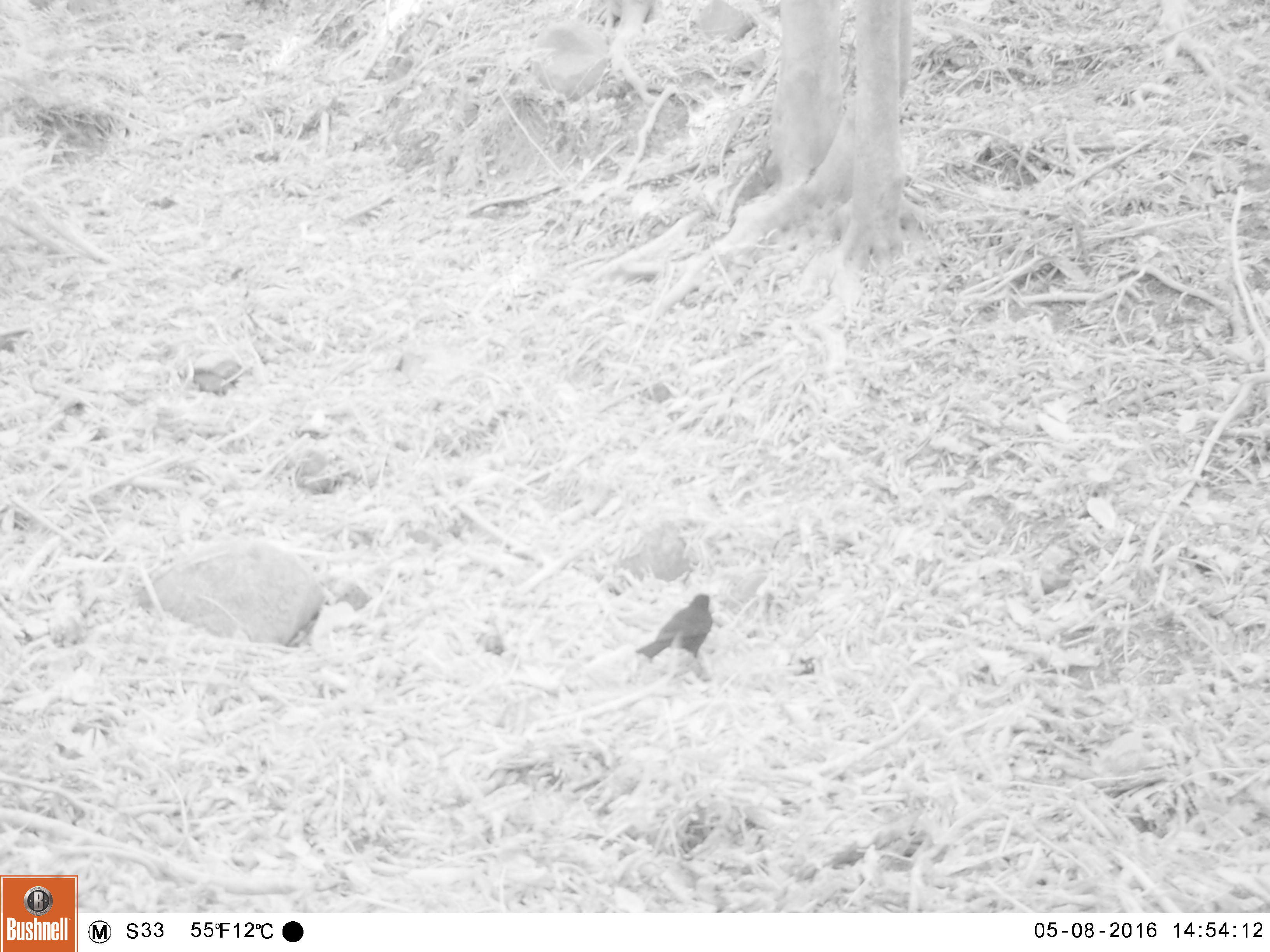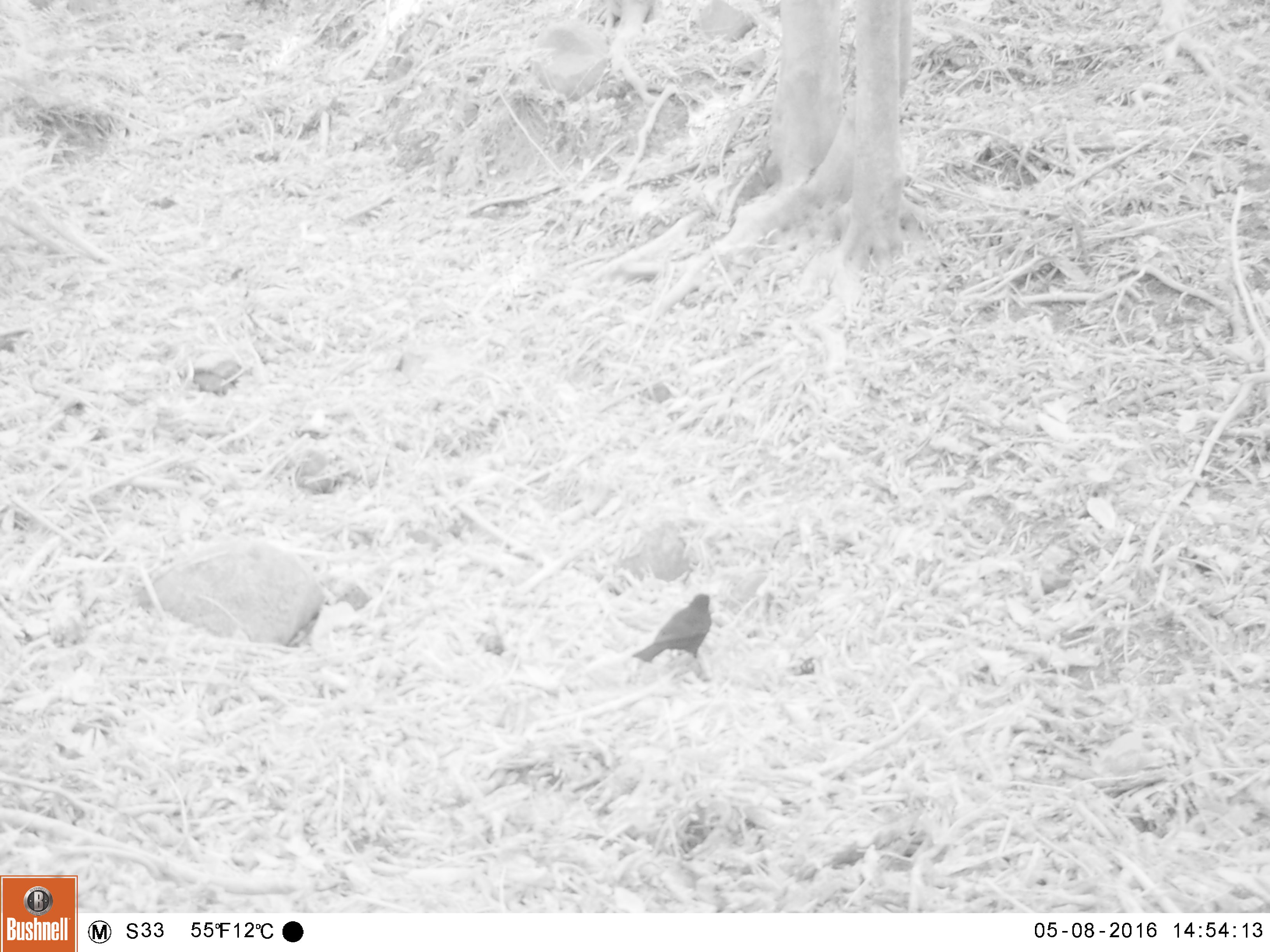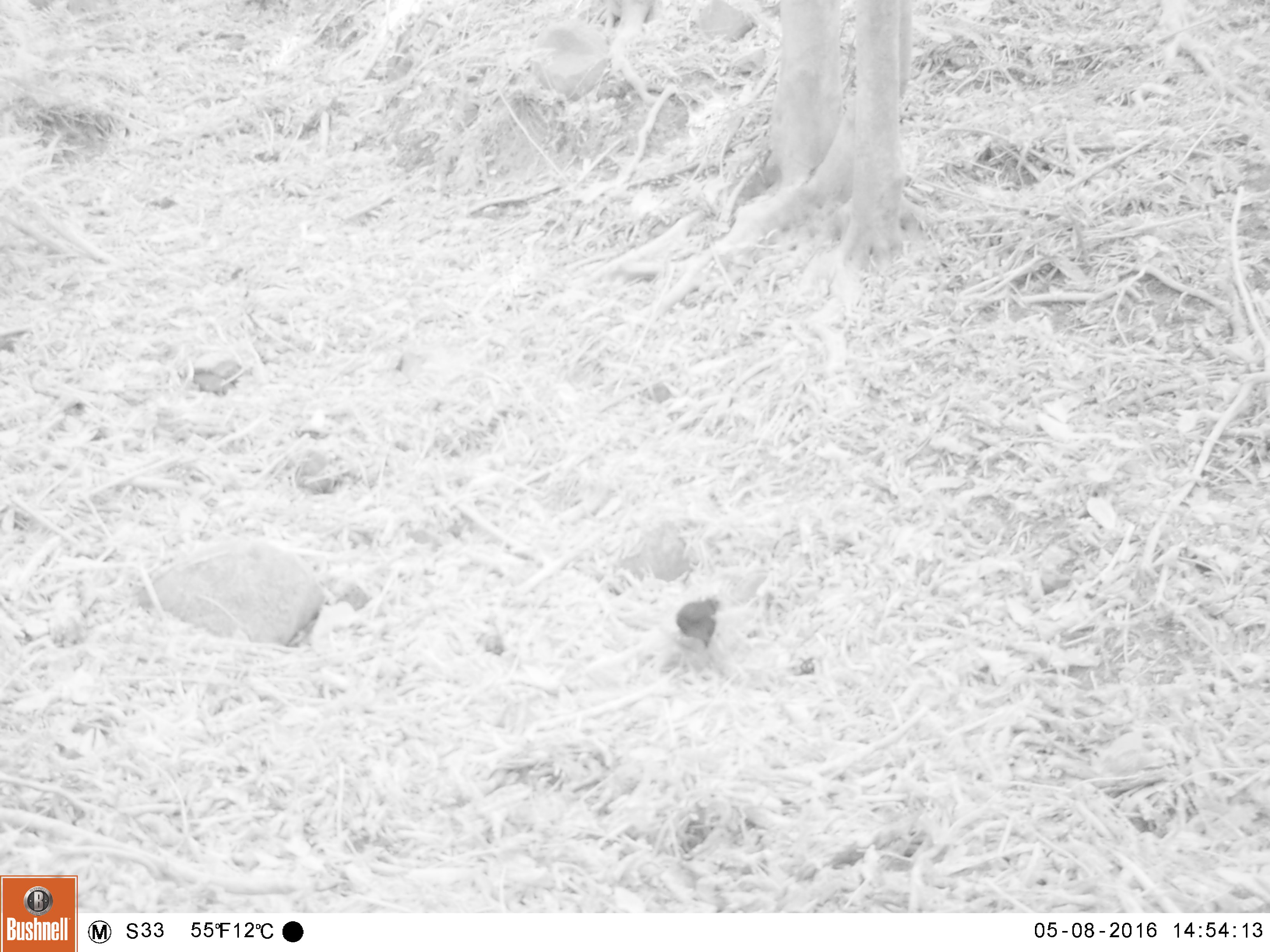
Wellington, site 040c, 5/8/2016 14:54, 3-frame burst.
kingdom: Animalia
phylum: Chordata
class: Aves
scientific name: Aves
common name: bird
Bird (Aves).